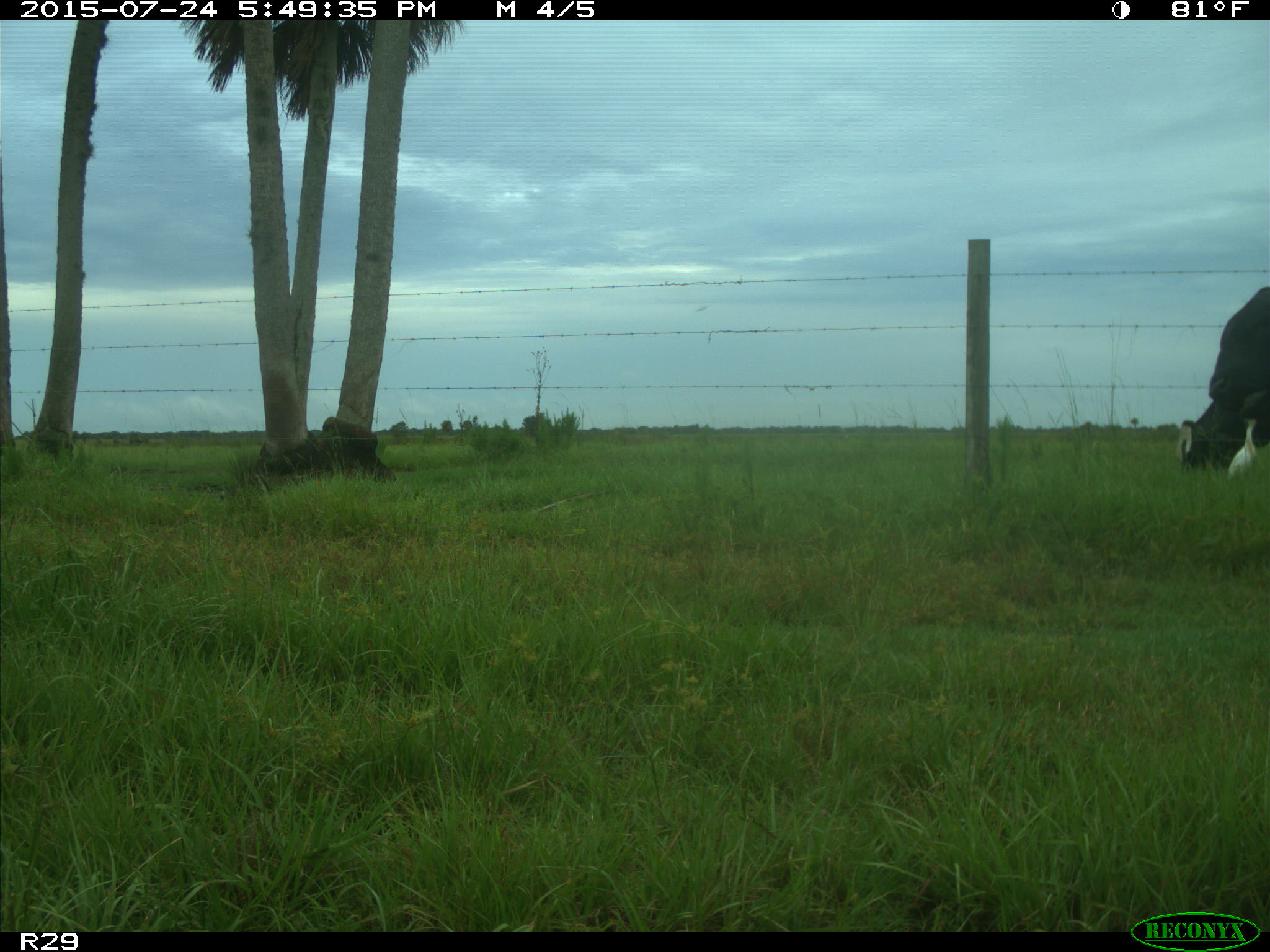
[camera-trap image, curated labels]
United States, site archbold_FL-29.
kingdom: Animalia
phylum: Chordata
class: Mammalia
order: Artiodactyla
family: Bovidae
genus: Bos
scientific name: Bos taurus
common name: domestic cow